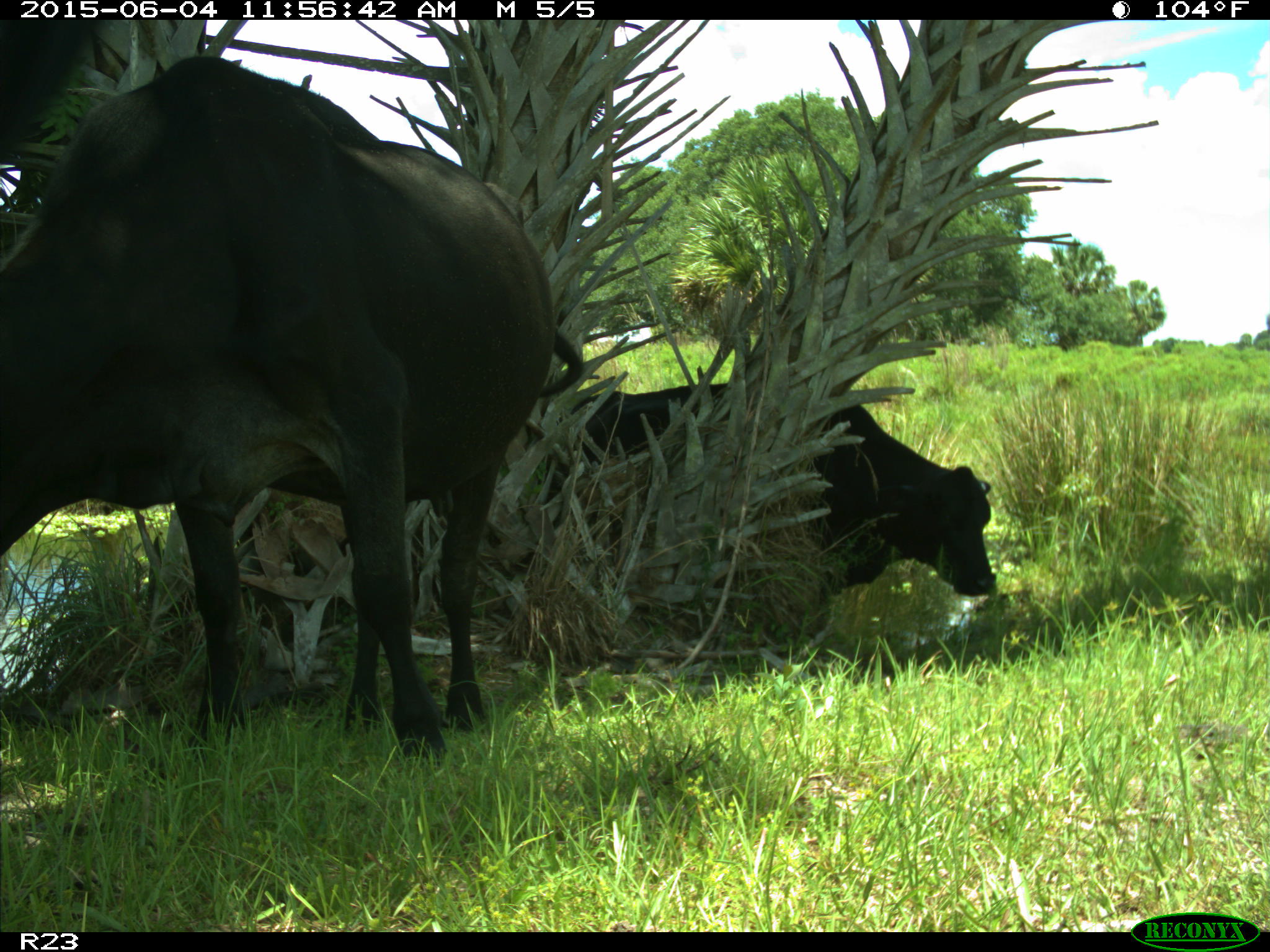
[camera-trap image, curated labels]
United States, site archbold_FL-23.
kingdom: Animalia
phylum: Chordata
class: Mammalia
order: Artiodactyla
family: Bovidae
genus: Bos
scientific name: Bos taurus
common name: domestic cow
Bos taurus (domestic cow).